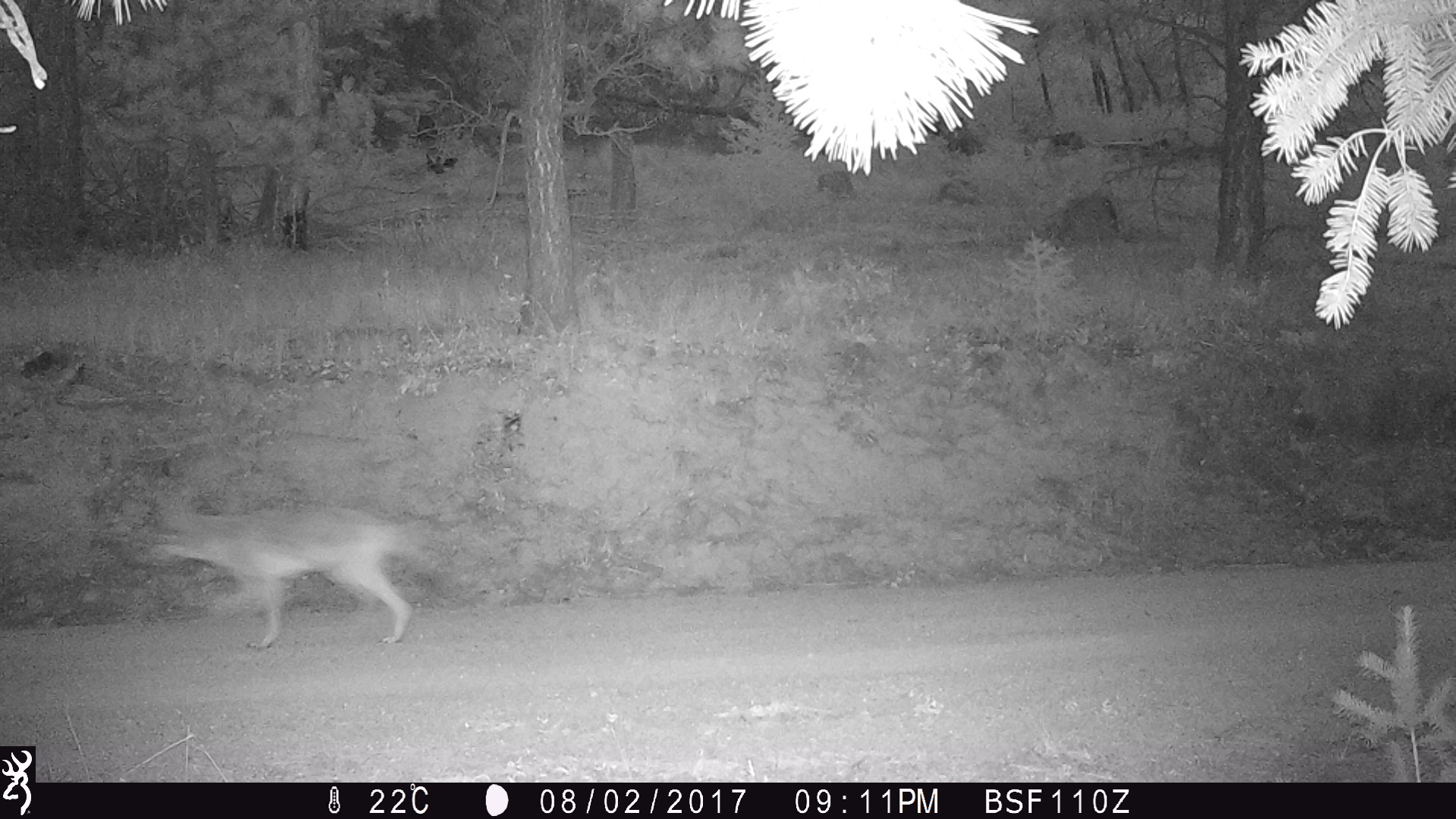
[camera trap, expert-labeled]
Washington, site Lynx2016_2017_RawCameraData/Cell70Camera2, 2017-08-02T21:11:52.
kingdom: Animalia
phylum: Chordata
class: Mammalia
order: Carnivora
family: Canidae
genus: Canis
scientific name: Canis latrans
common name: coyote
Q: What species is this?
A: Canis latrans (coyote).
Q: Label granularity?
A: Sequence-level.